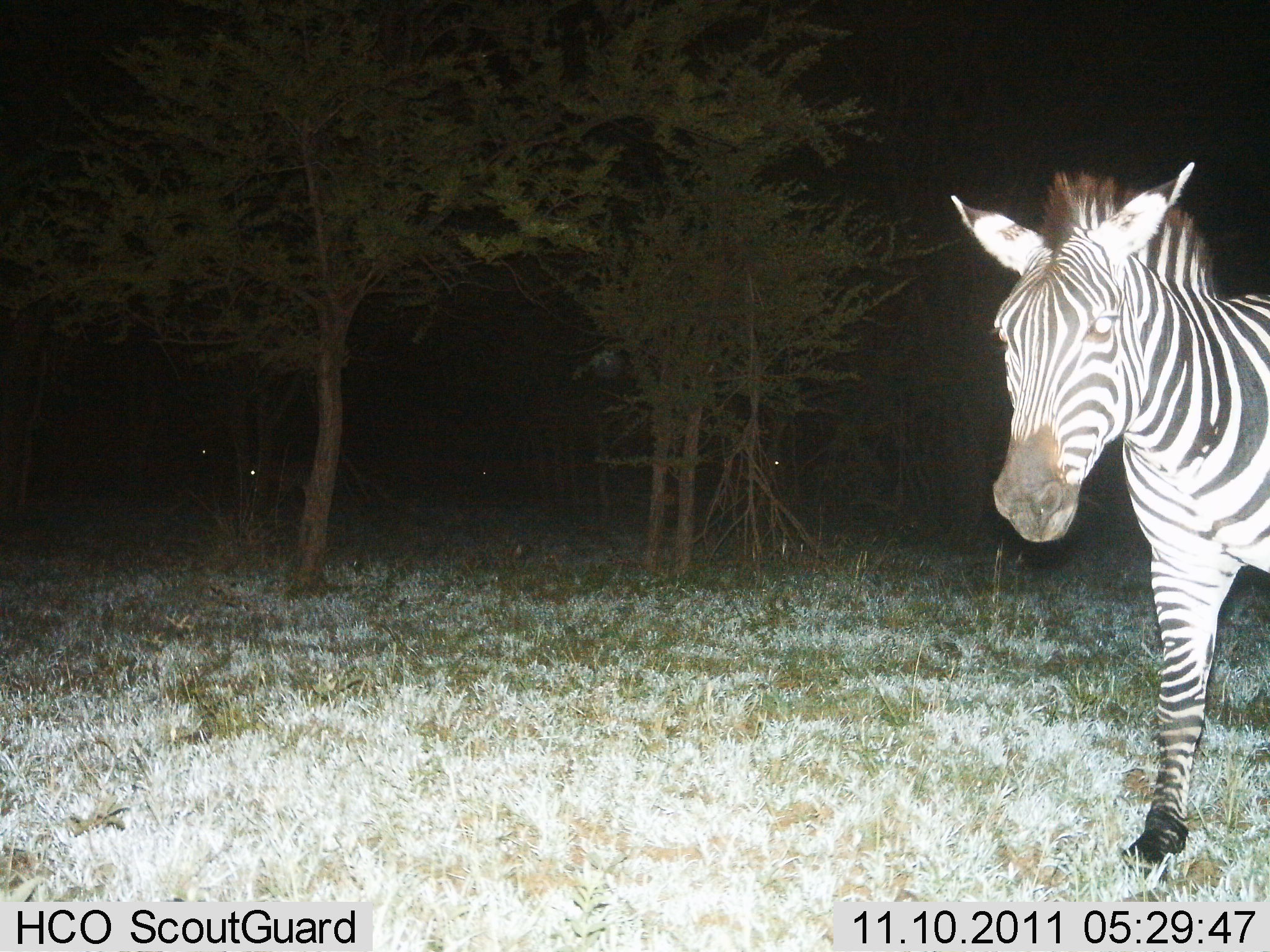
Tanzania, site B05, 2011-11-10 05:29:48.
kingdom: Animalia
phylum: Chordata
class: Mammalia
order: Perissodactyla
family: Equidae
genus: Equus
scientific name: Equus quagga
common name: plains zebra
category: zebra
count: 1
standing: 100%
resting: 0%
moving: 10%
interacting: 0%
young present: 0%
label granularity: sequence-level